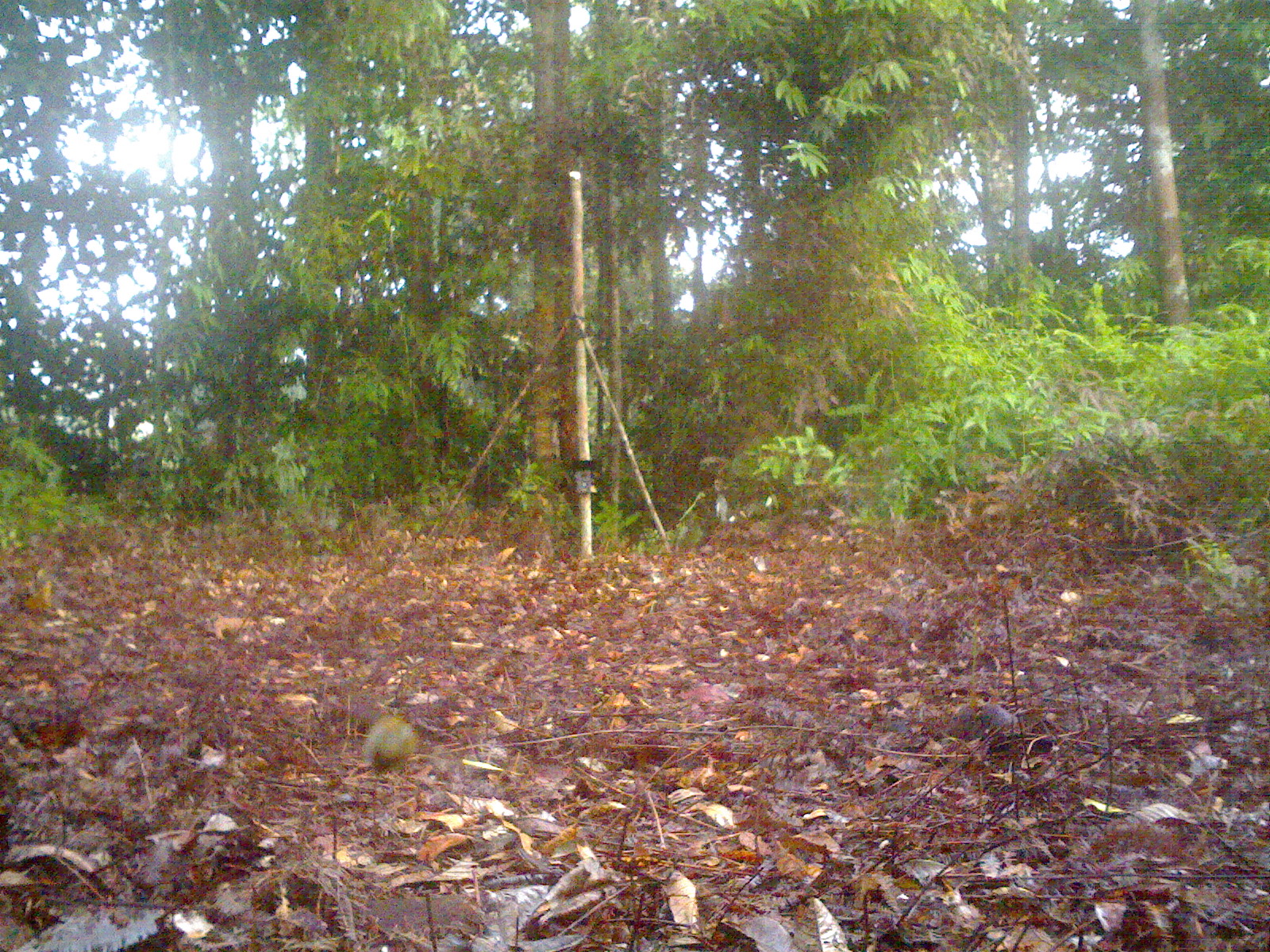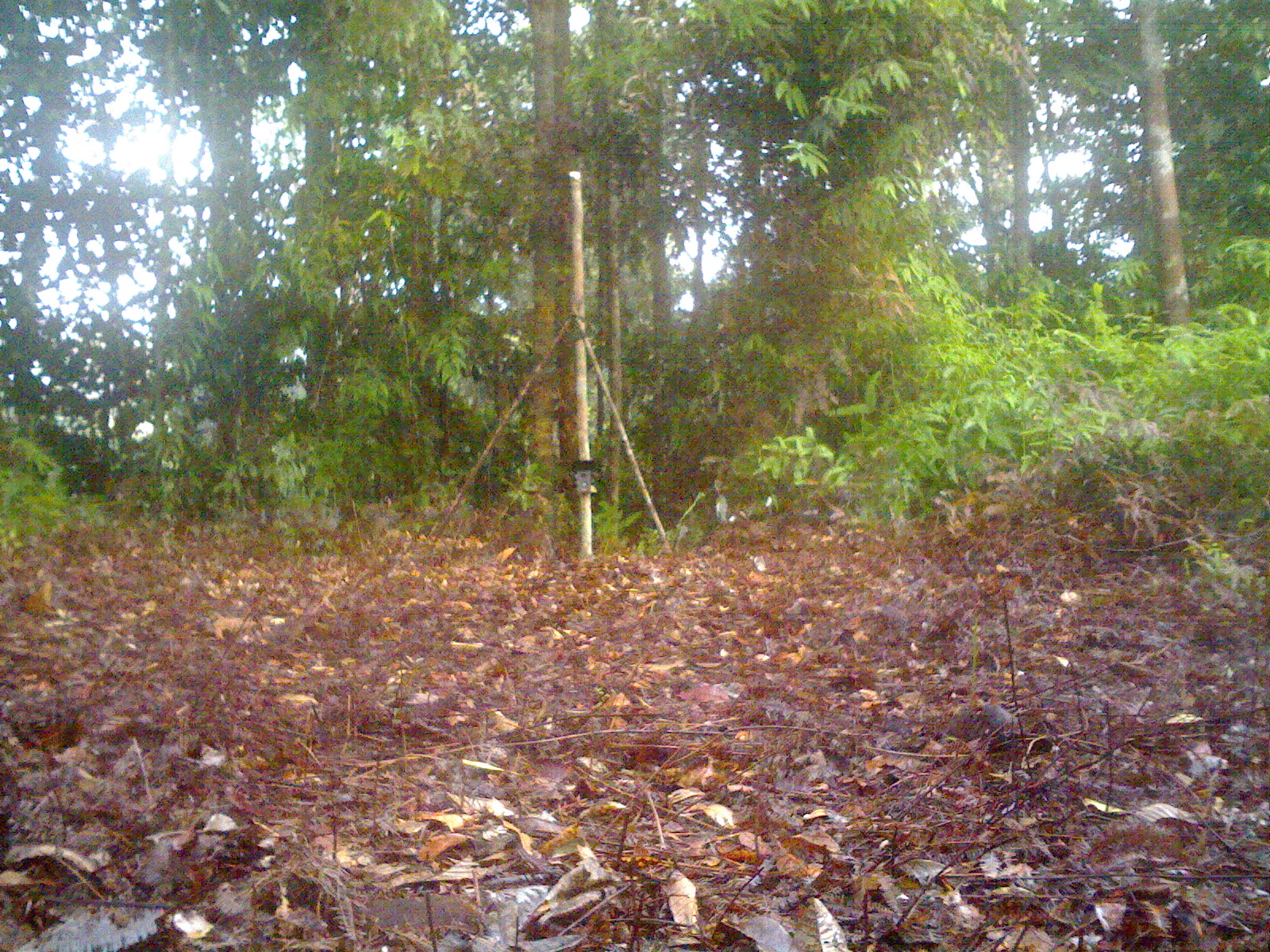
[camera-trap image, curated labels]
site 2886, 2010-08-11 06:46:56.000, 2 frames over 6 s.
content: unidentified animal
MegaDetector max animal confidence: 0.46